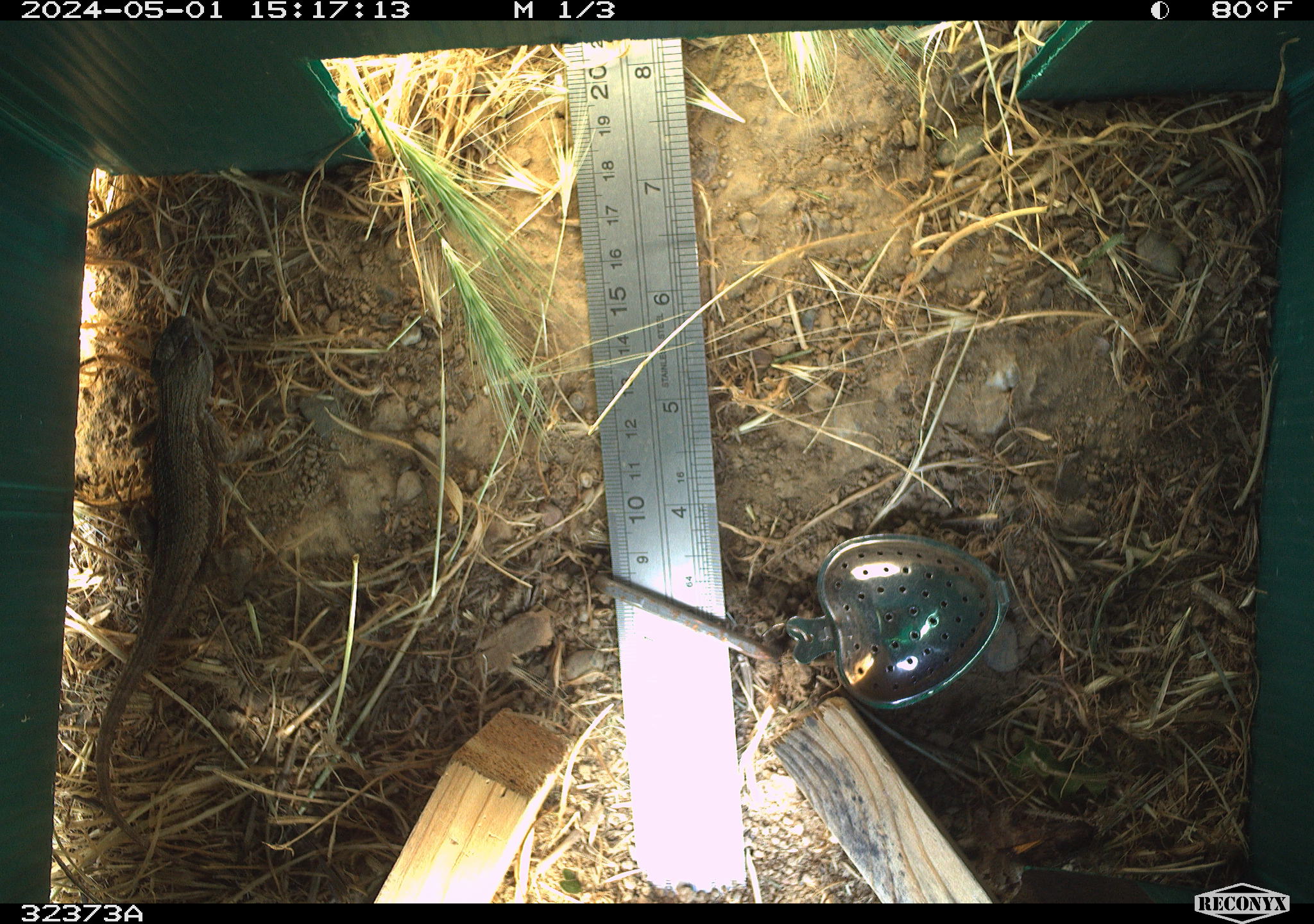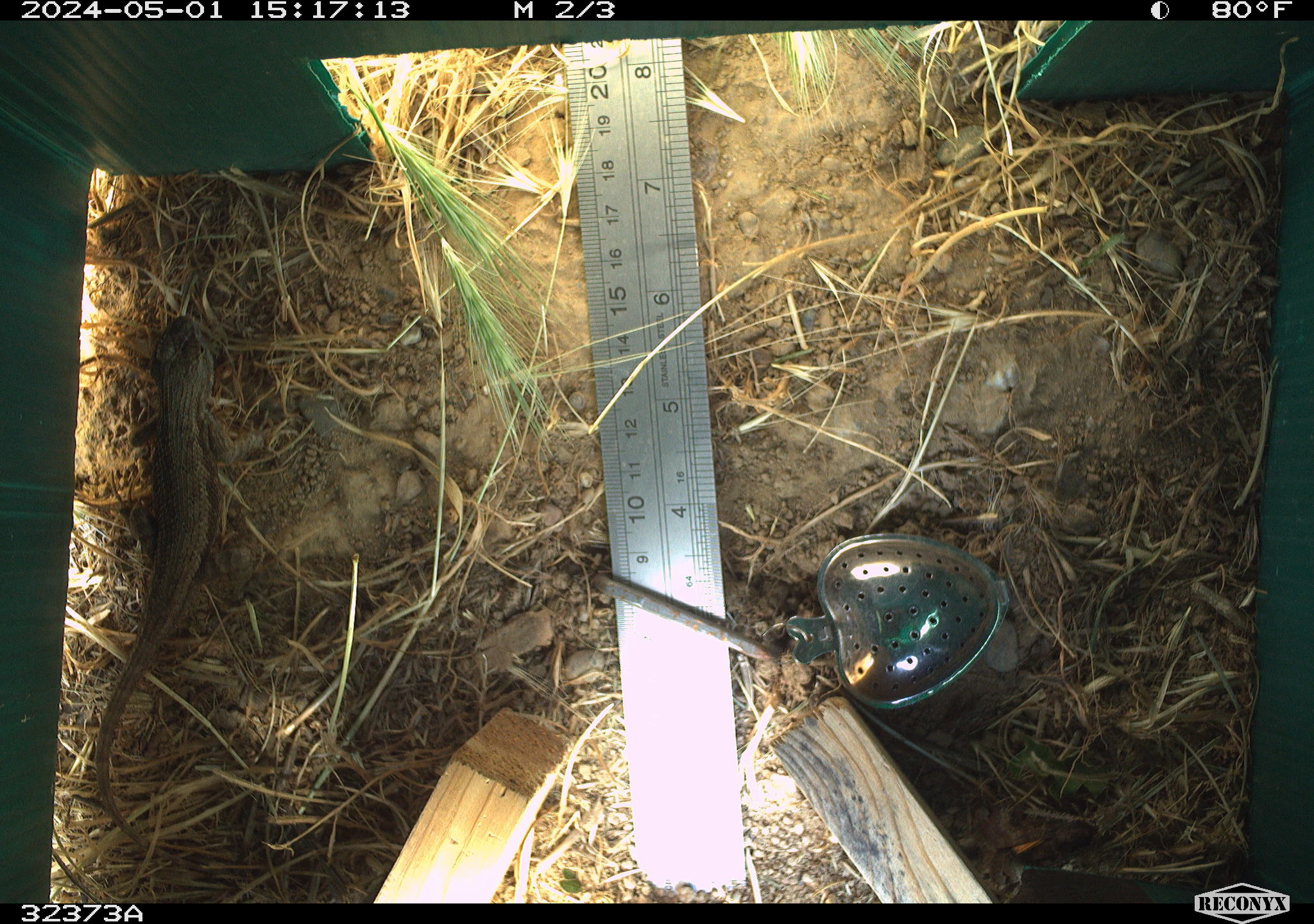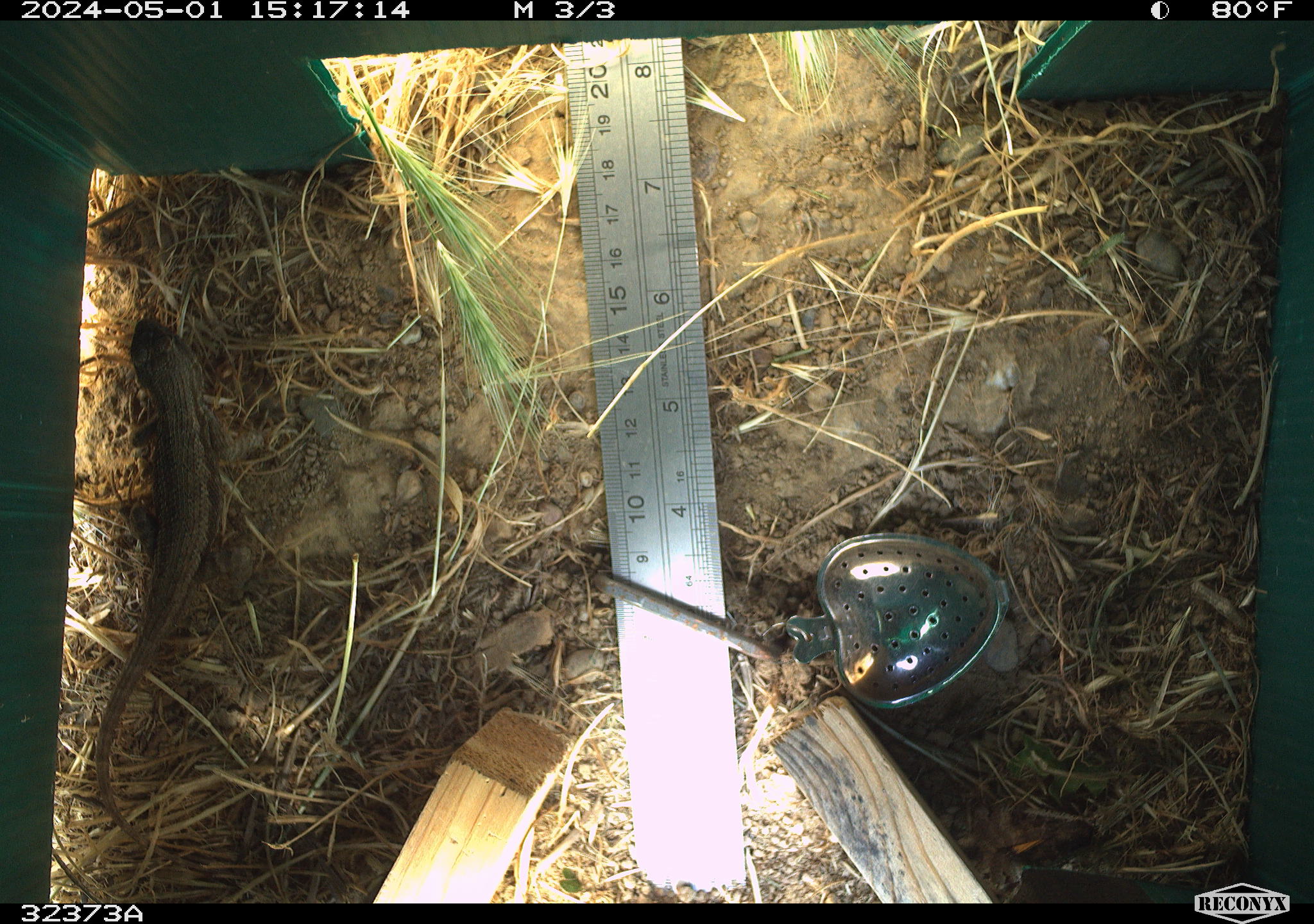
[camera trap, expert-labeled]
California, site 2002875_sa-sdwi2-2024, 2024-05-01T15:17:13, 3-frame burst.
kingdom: Animalia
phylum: Chordata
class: Reptilia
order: Squamata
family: Phrynosomatidae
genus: Sceloporus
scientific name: Sceloporus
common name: spiny lizards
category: sceloporus species